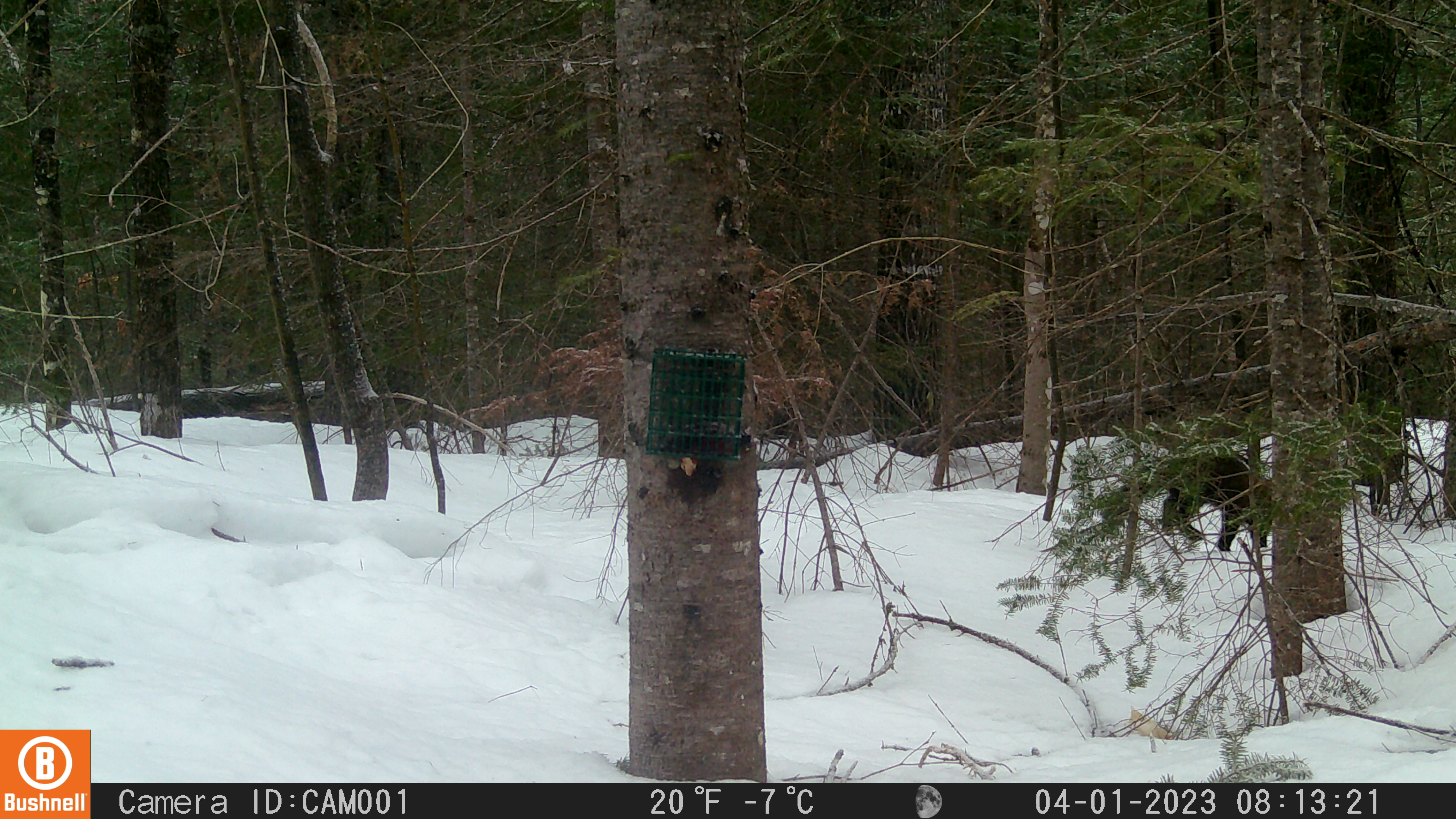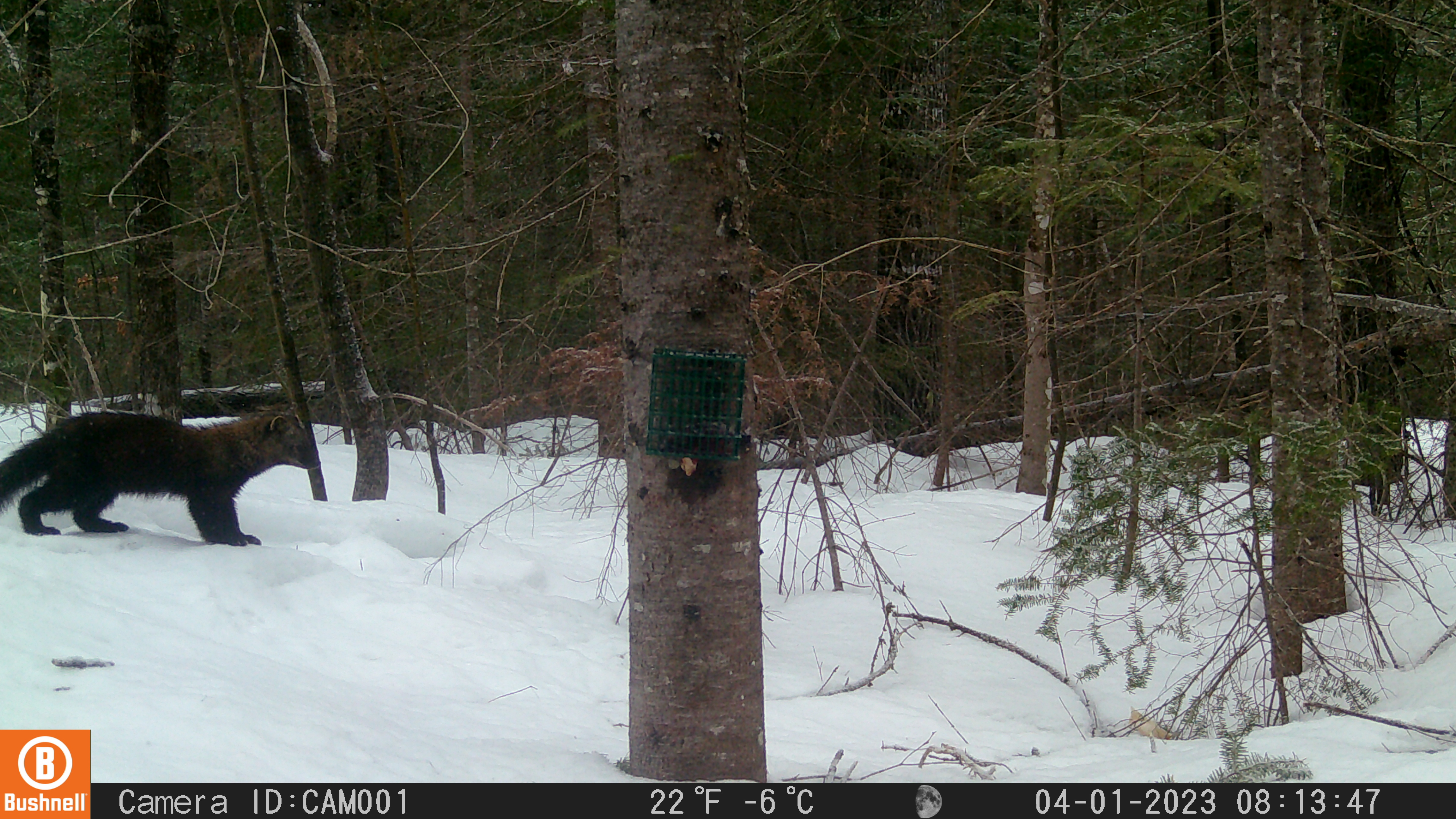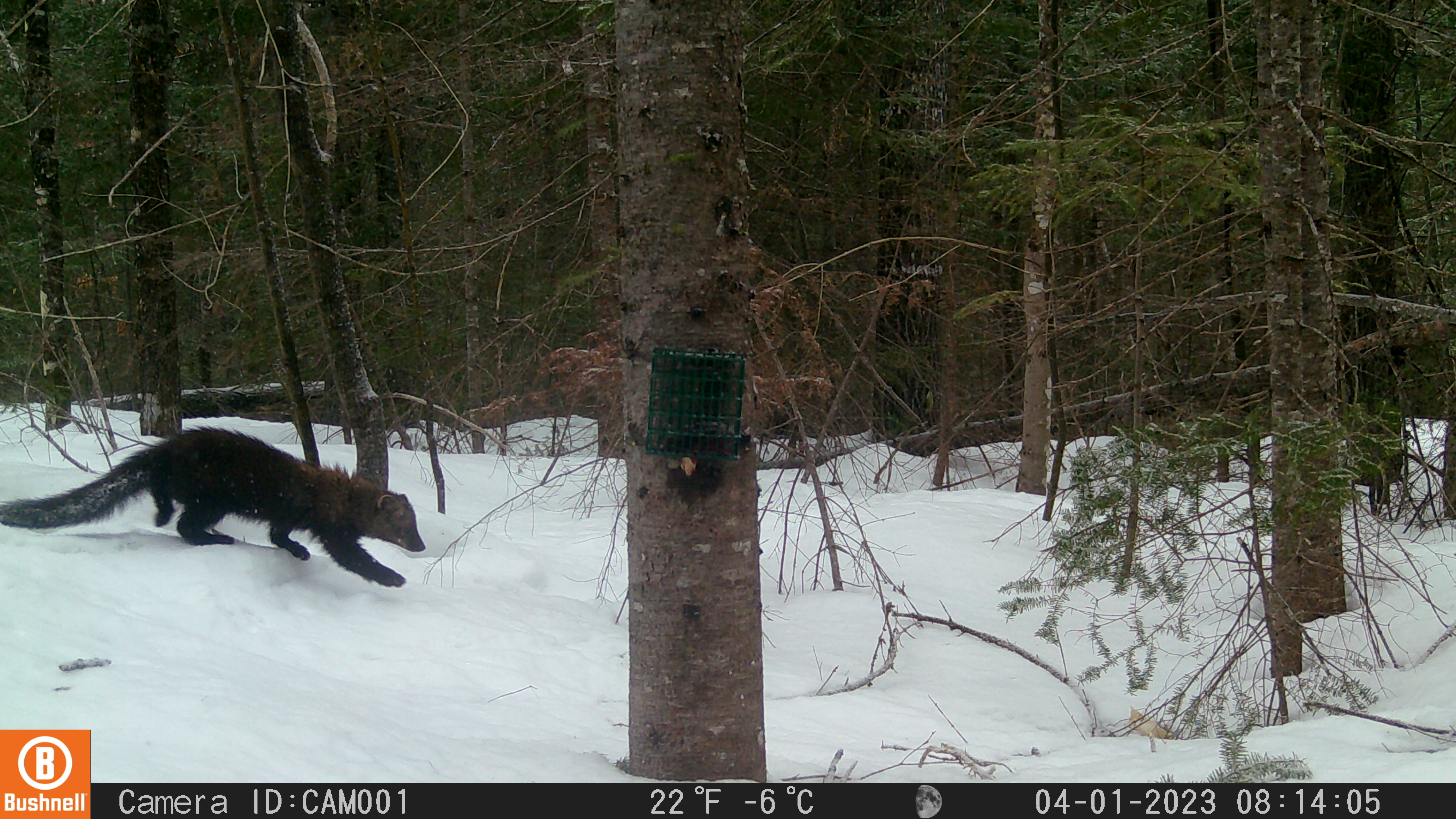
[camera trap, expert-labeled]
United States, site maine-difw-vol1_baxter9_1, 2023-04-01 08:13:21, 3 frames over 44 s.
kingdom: Animalia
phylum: Chordata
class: Mammalia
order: Carnivora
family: Mustelidae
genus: Pekania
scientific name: Pekania pennanti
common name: fisher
Fisher (Pekania pennanti).